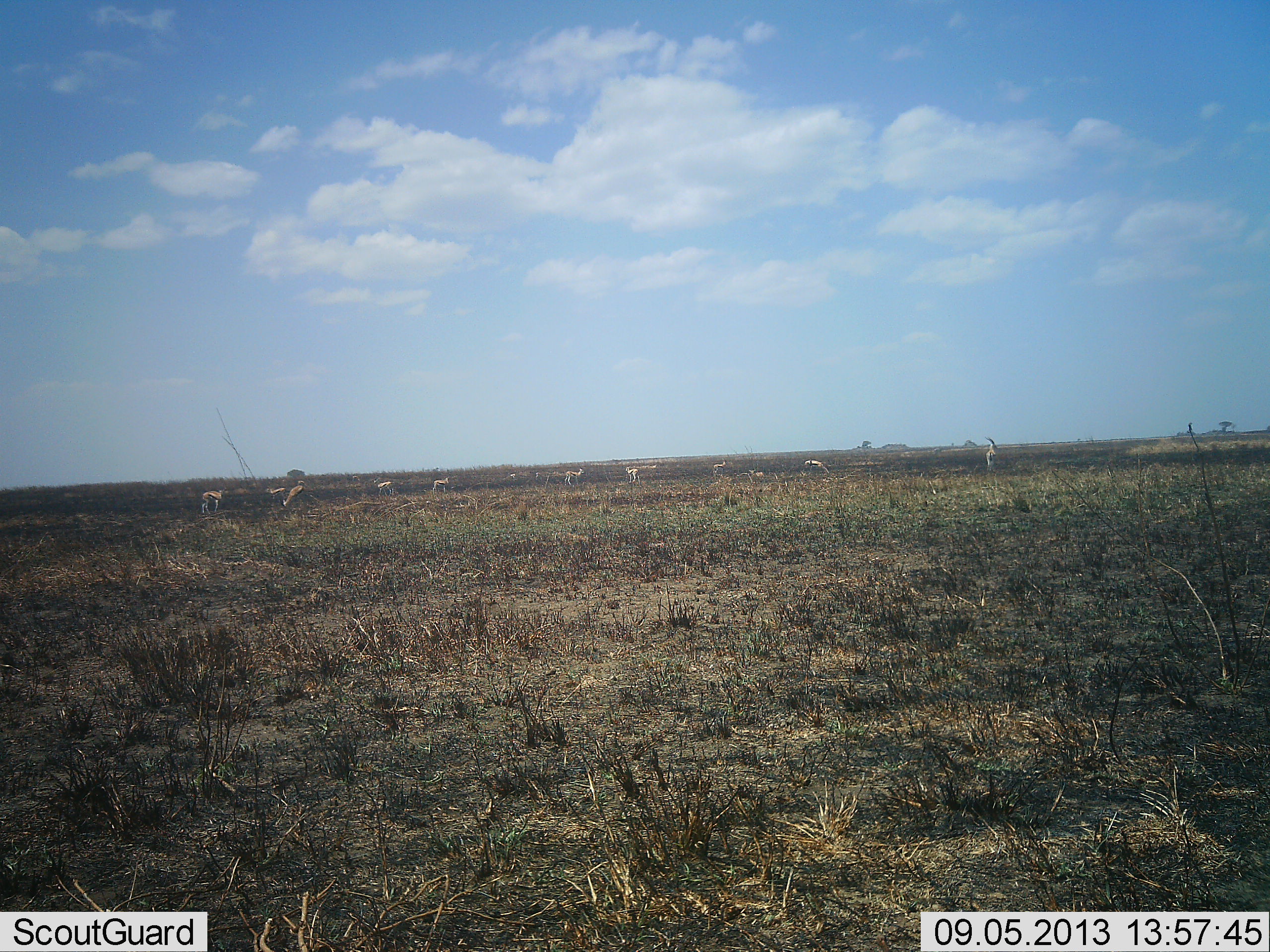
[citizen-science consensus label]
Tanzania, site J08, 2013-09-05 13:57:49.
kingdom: Animalia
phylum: Chordata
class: Mammalia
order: Artiodactyla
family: Bovidae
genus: Eudorcas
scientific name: Eudorcas thomsonii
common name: thomson's gazelle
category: gazellethomsons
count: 11-50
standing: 78%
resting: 11%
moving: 22%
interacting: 11%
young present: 0%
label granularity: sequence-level